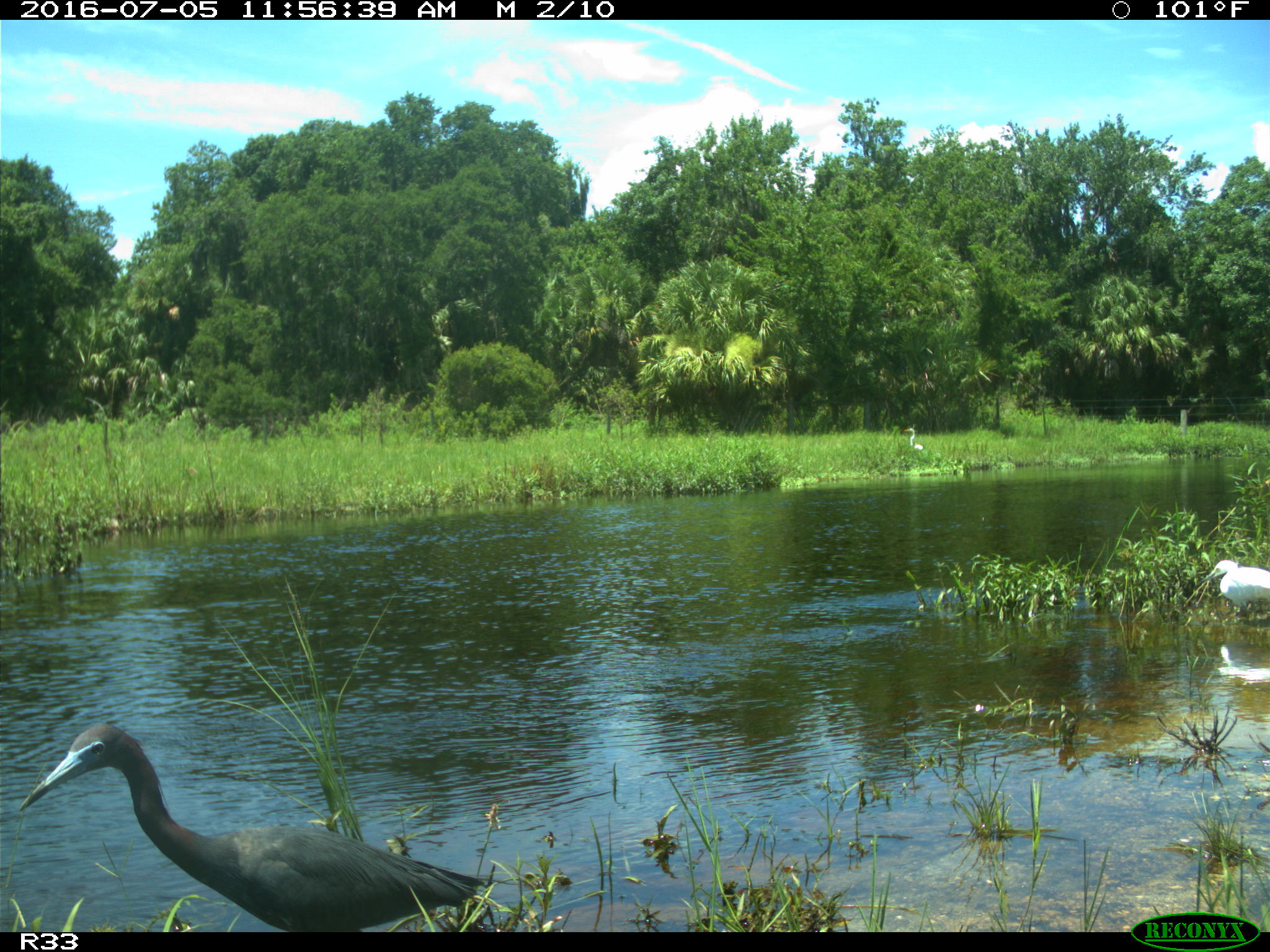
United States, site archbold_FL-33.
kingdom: Animalia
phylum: Chordata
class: Aves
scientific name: Aves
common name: birds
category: unidentified bird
Unidentified bird (birds) (Aves).